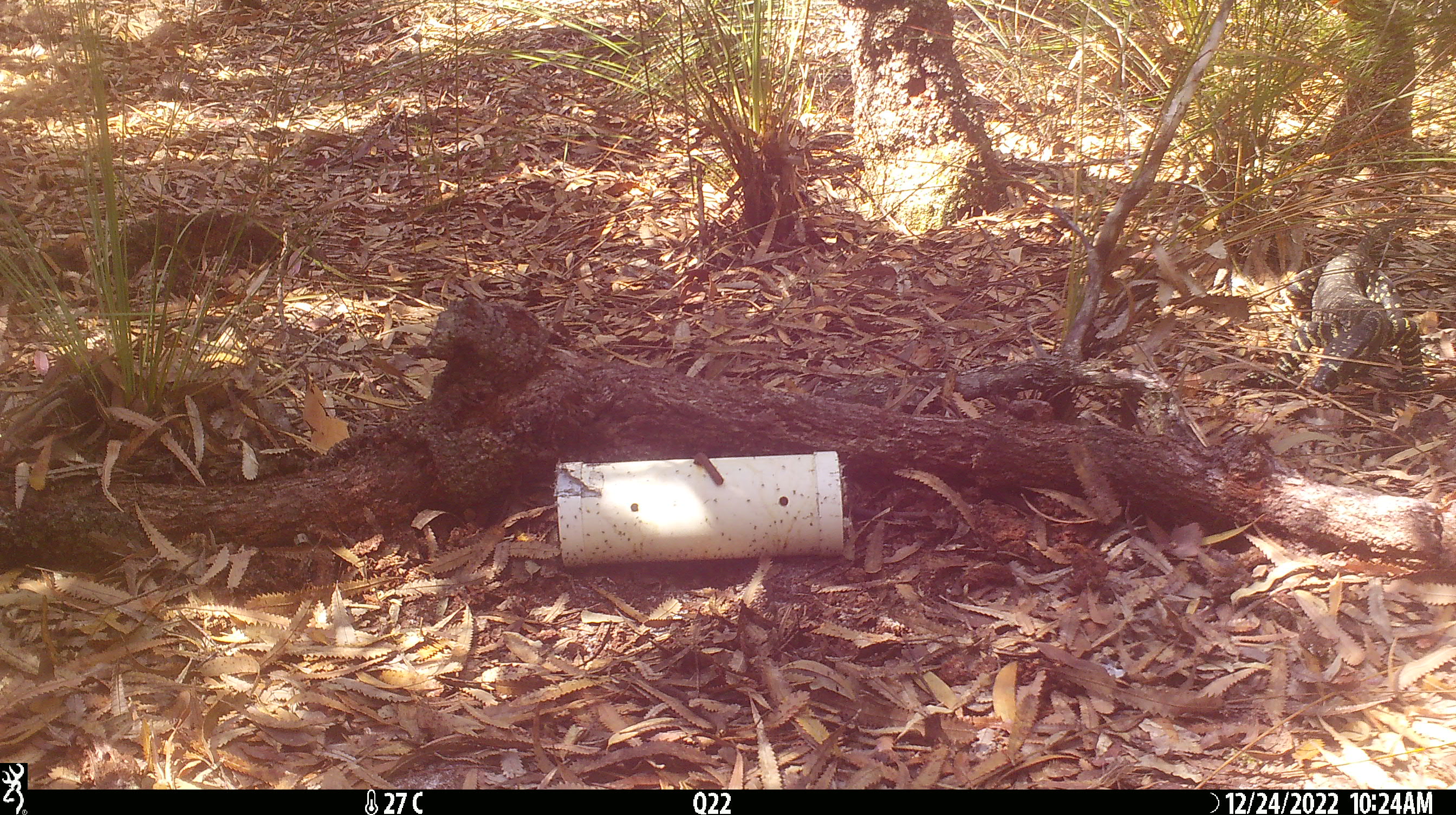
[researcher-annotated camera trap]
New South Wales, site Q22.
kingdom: Animalia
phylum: Chordata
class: Reptilia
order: Squamata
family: Varanidae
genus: Varanus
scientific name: Varanus varius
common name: lace monitor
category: goanna